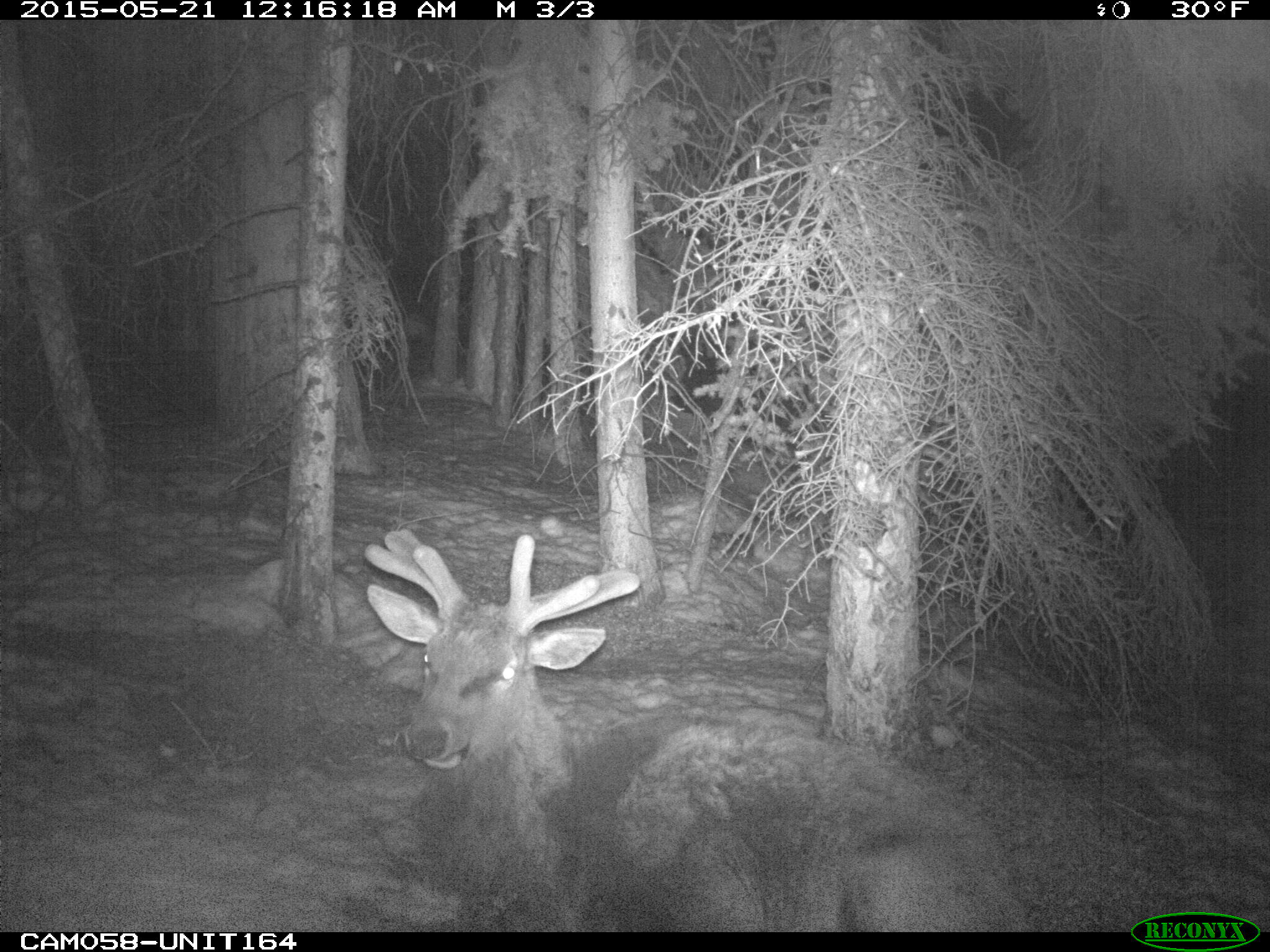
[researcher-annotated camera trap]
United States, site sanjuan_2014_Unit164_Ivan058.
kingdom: Animalia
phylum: Chordata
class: Mammalia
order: Artiodactyla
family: Cervidae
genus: Cervus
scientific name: Cervus elaphus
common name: red deer